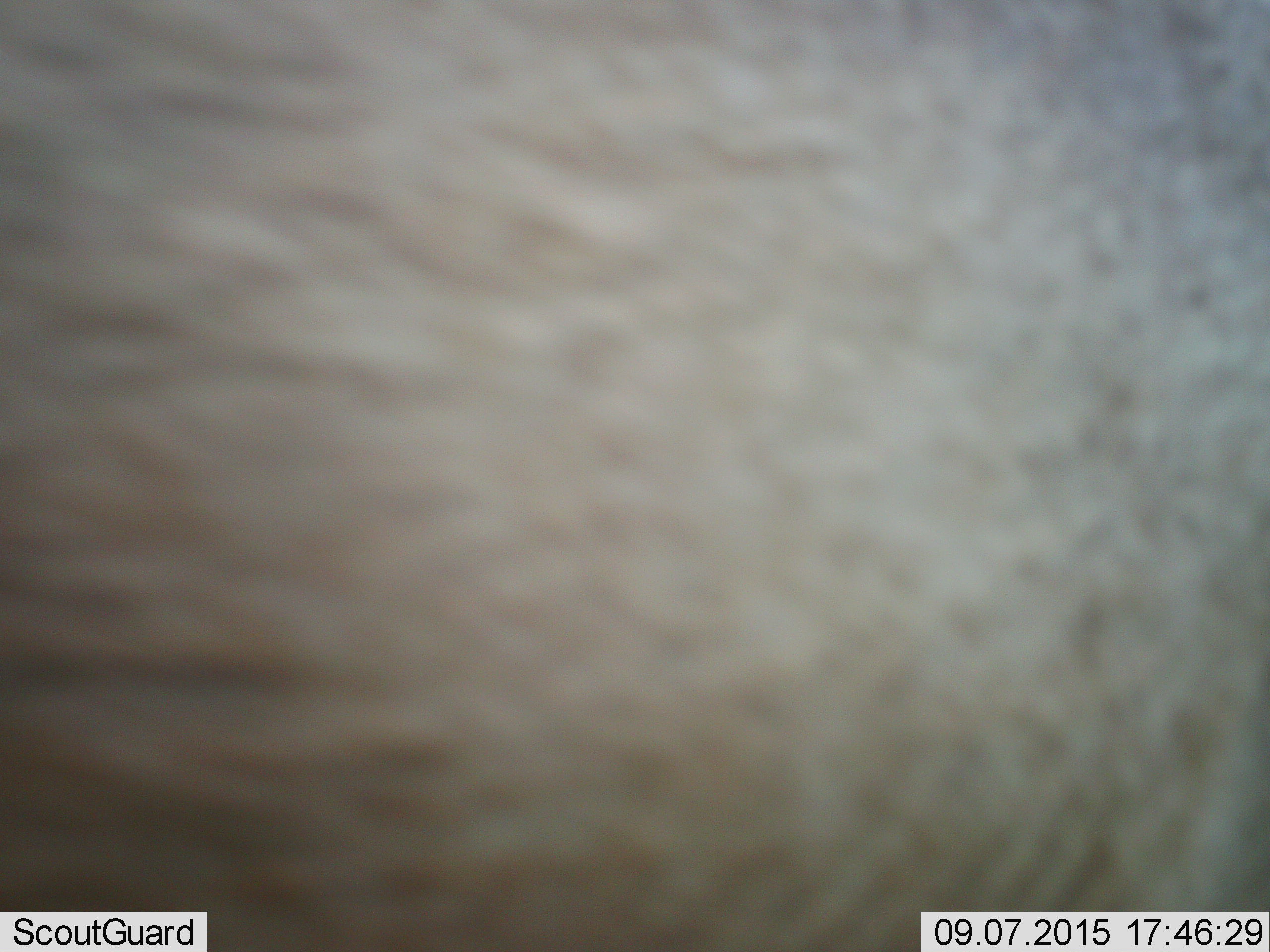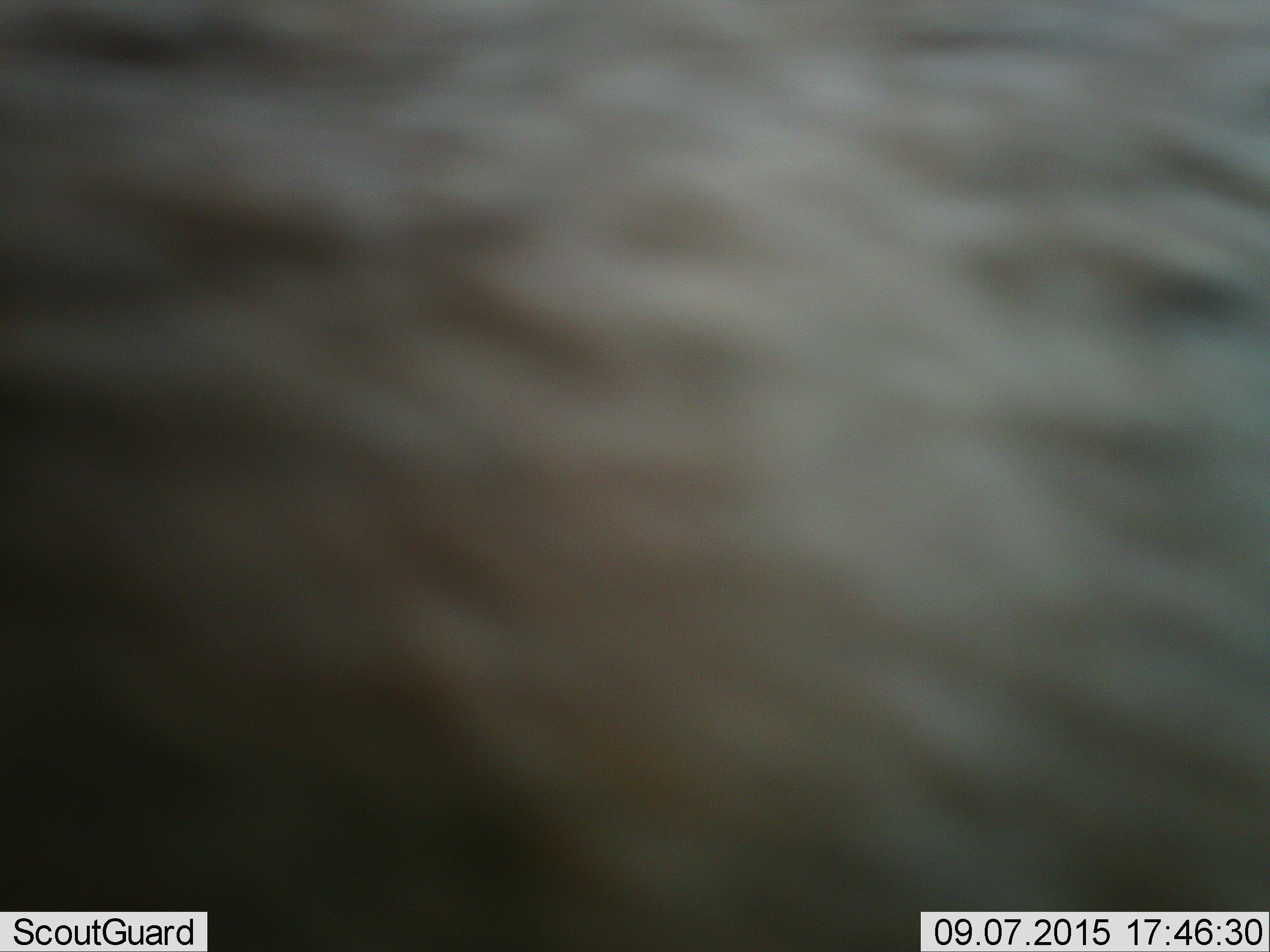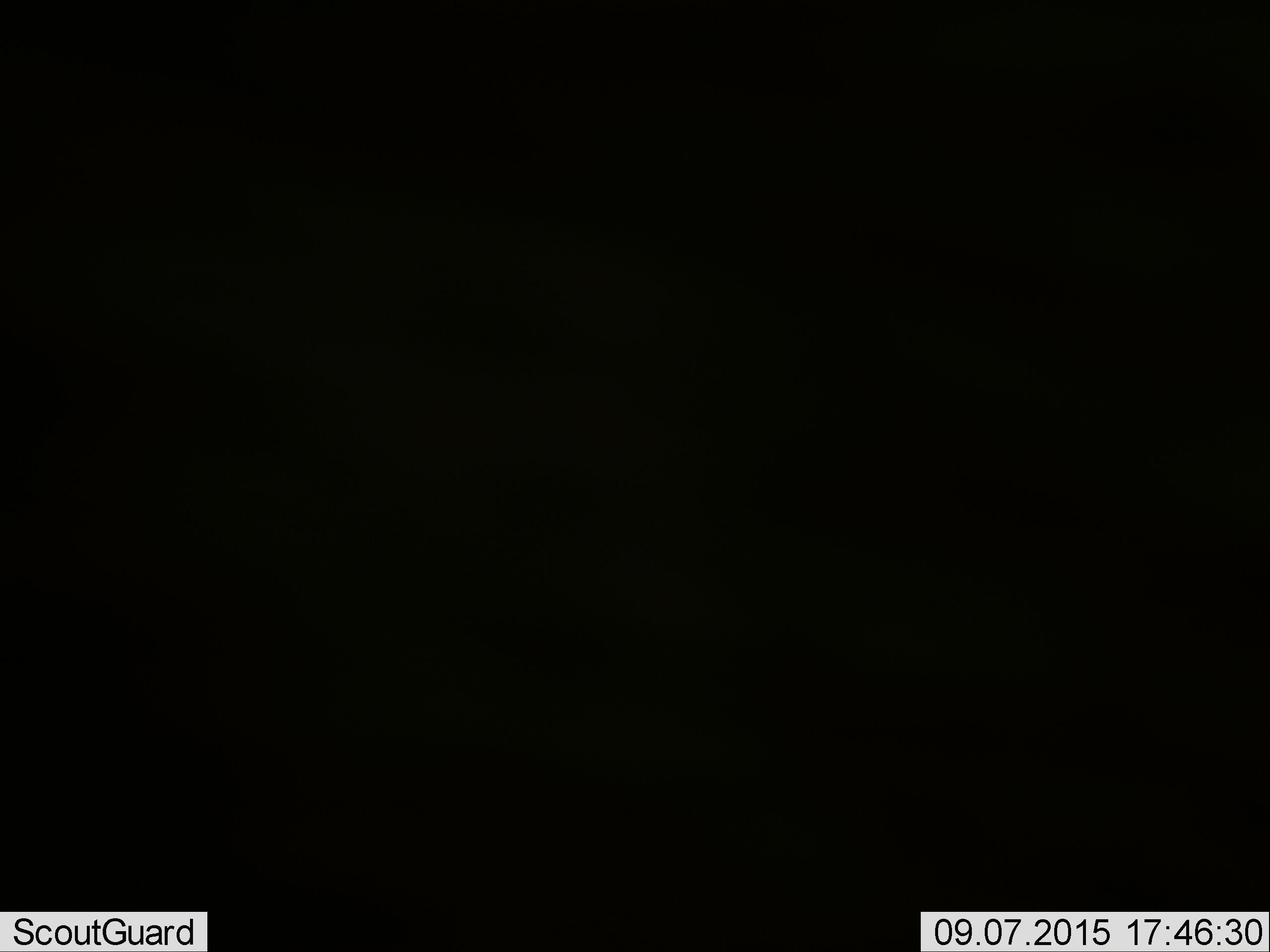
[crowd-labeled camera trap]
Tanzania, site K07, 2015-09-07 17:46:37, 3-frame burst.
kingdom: Animalia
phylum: Chordata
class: Mammalia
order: Artiodactyla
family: Bovidae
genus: Eudorcas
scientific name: Eudorcas thomsonii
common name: thomson's gazelle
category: gazellethomsons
Gazellethomsons (thomson's gazelle) (Eudorcas thomsonii), count 1. Behavior (volunteer vote fractions): standing 100%, resting 0%, moving 0%, interacting 0%. Young present (vote fraction): 0%. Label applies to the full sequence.